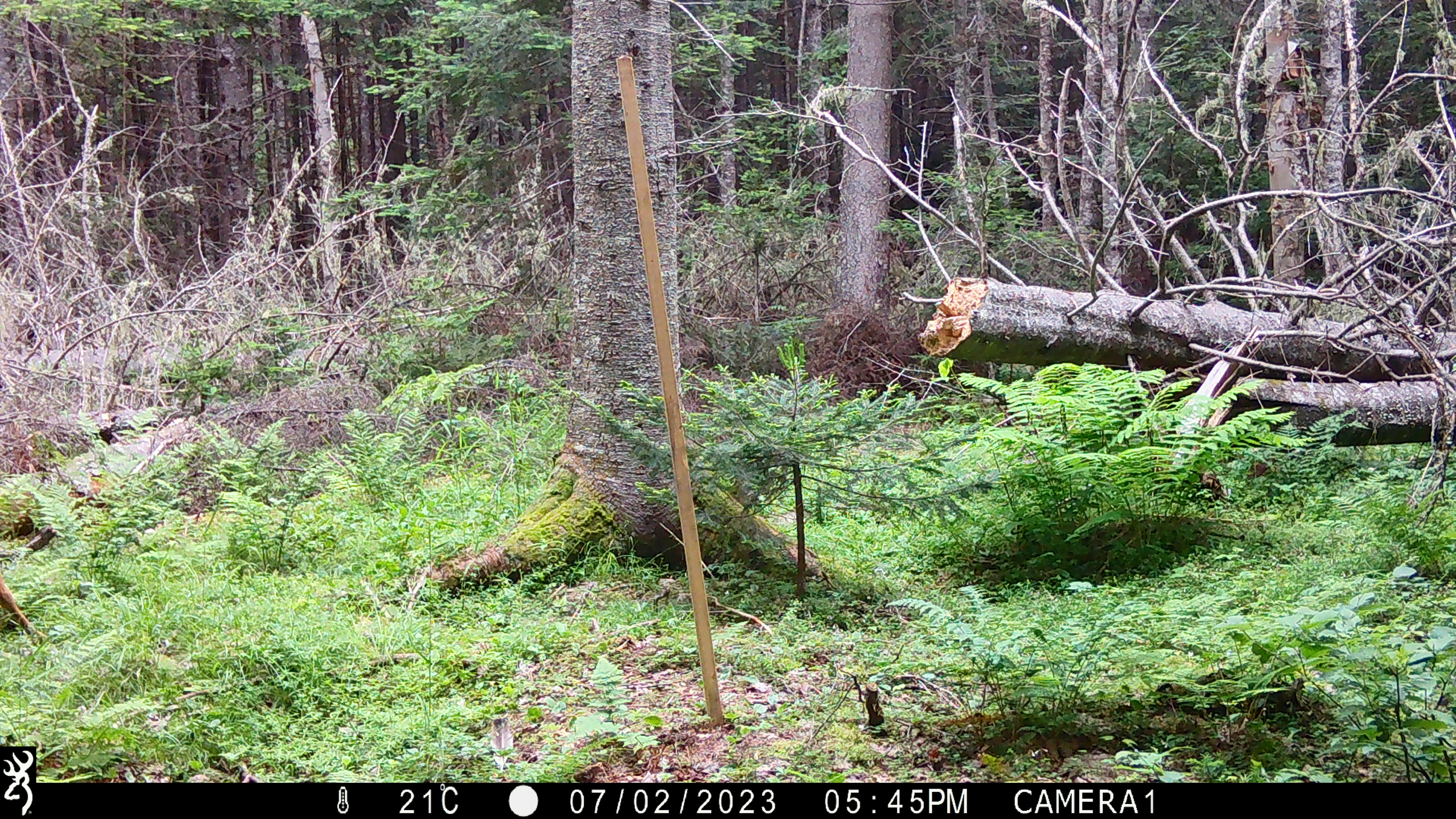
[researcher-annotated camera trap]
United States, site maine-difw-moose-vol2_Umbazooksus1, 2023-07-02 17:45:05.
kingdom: Animalia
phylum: Chordata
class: Mammalia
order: Artiodactyla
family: Cervidae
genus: Odocoileus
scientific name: Odocoileus virginianus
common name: white-tailed deer